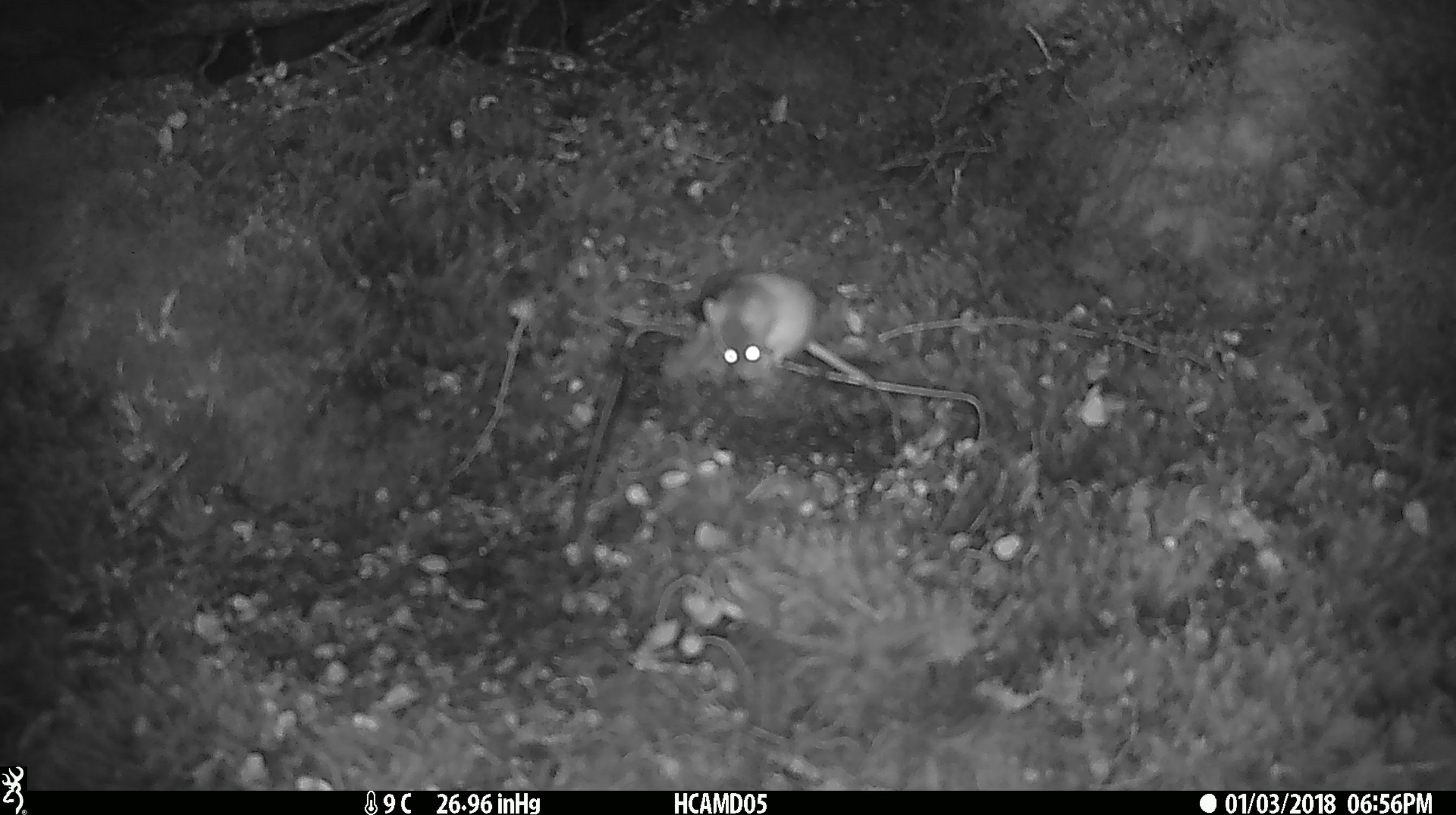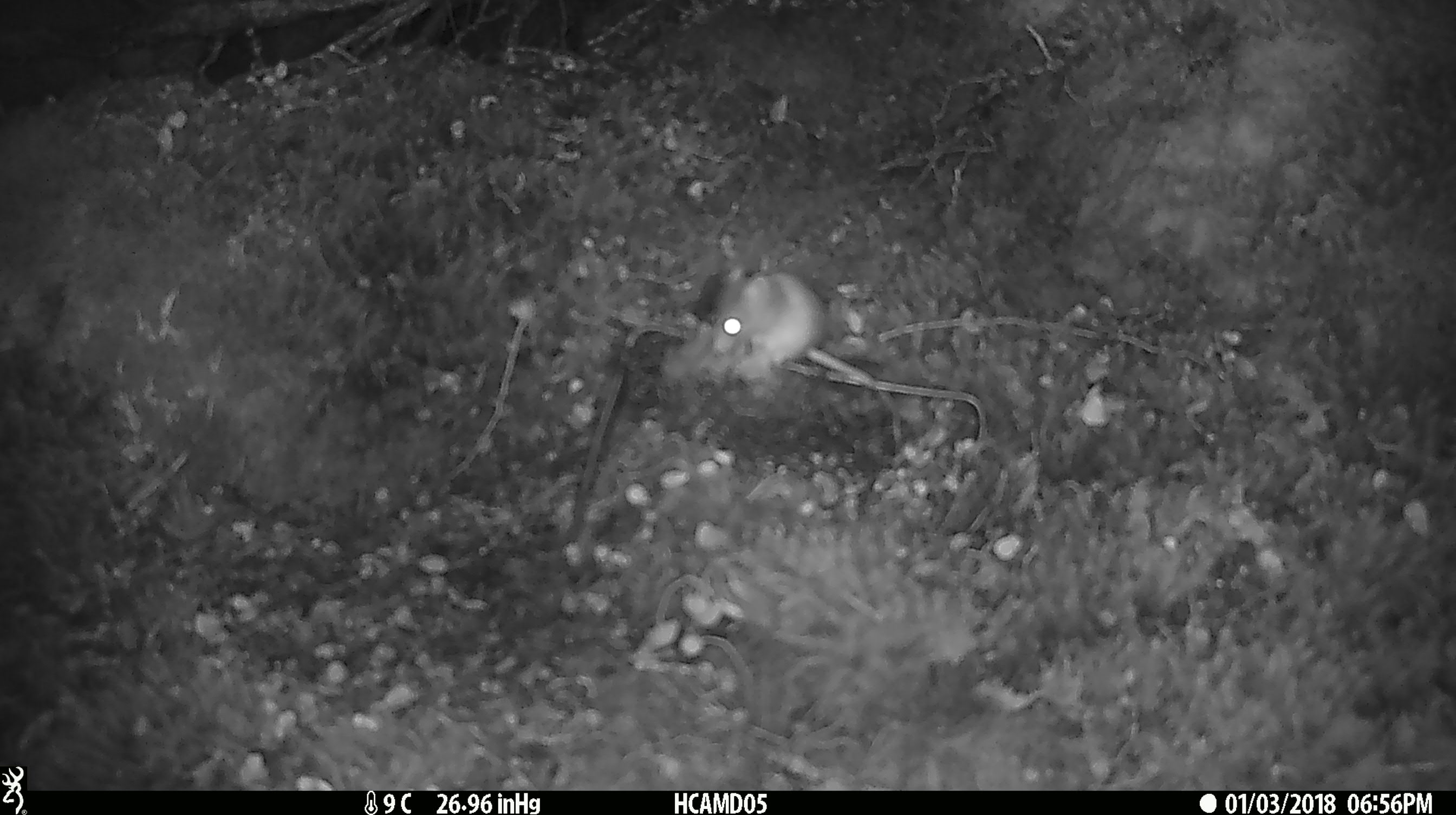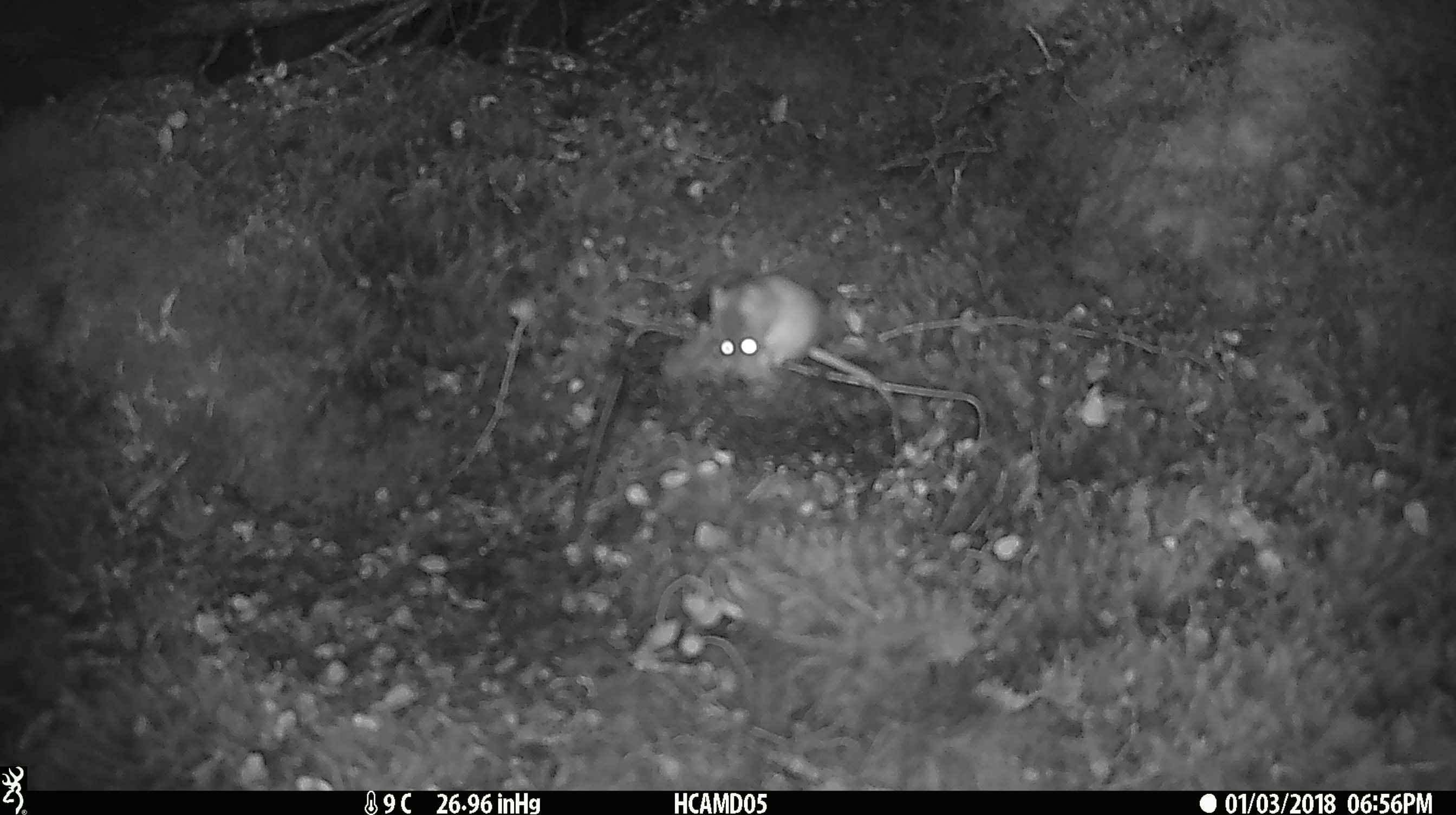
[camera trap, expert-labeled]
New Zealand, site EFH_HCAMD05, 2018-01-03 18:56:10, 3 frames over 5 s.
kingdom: Animalia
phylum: Chordata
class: Mammalia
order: Rodentia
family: Muridae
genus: Mus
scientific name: Mus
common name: mouse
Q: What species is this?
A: Mouse (Mus).